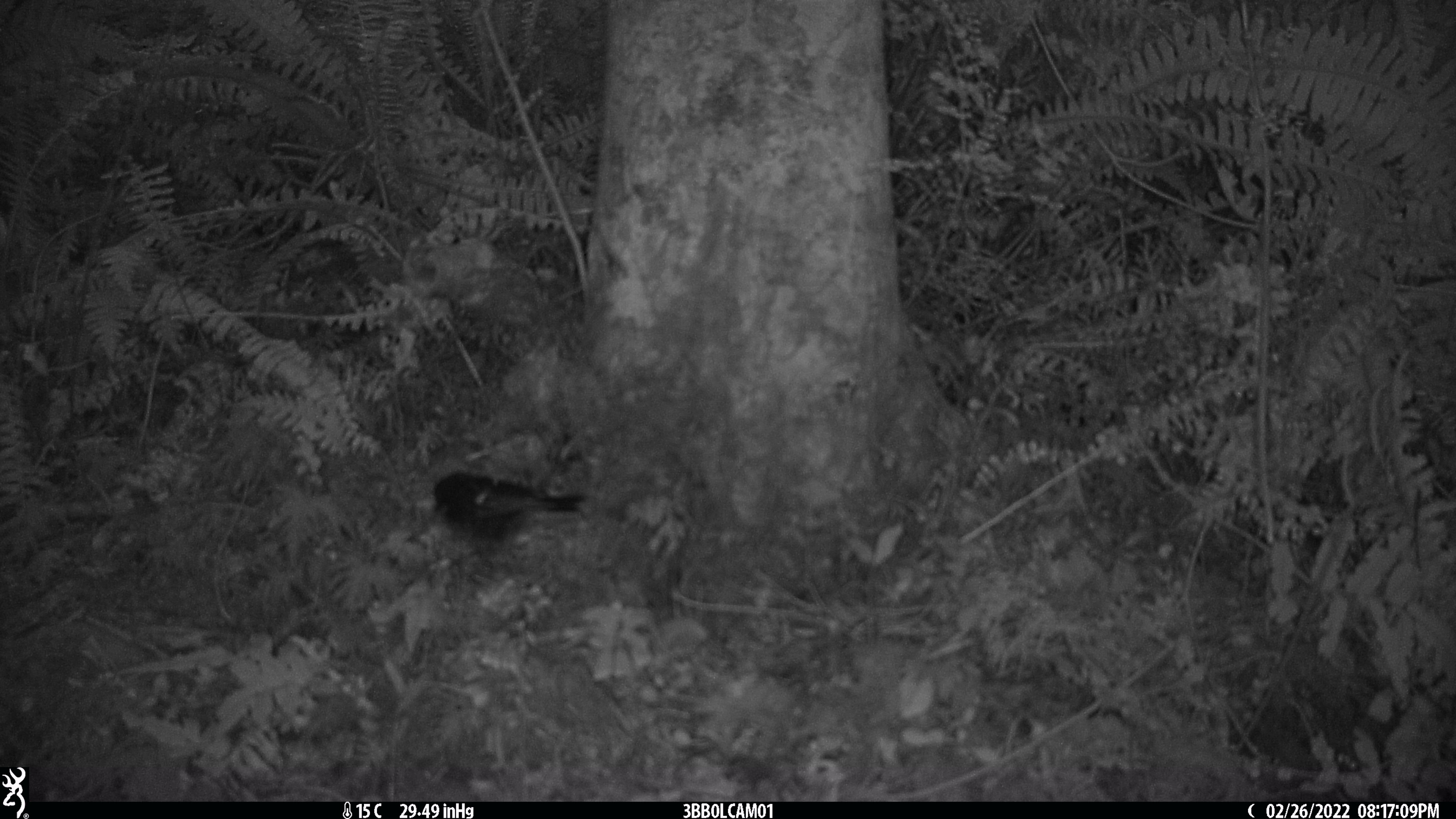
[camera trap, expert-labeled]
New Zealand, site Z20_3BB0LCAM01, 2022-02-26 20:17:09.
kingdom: Animalia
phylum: Chordata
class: Aves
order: Passeriformes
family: Petroicidae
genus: Petroica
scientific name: Petroica macrocephala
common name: tomtit